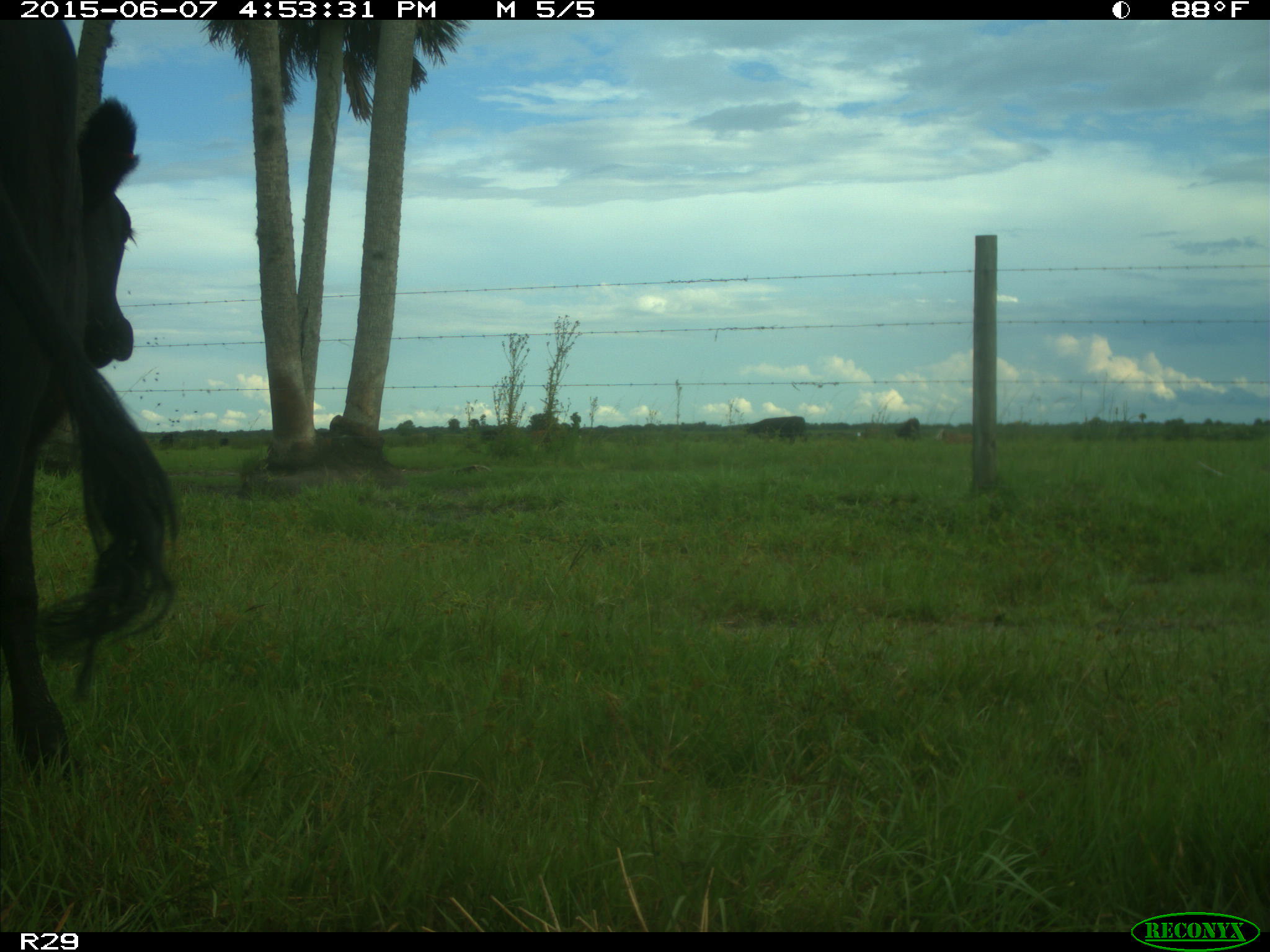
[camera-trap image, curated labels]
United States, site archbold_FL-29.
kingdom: Animalia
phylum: Chordata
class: Mammalia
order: Artiodactyla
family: Bovidae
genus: Bos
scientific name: Bos taurus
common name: domestic cow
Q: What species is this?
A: Bos taurus (domestic cow).